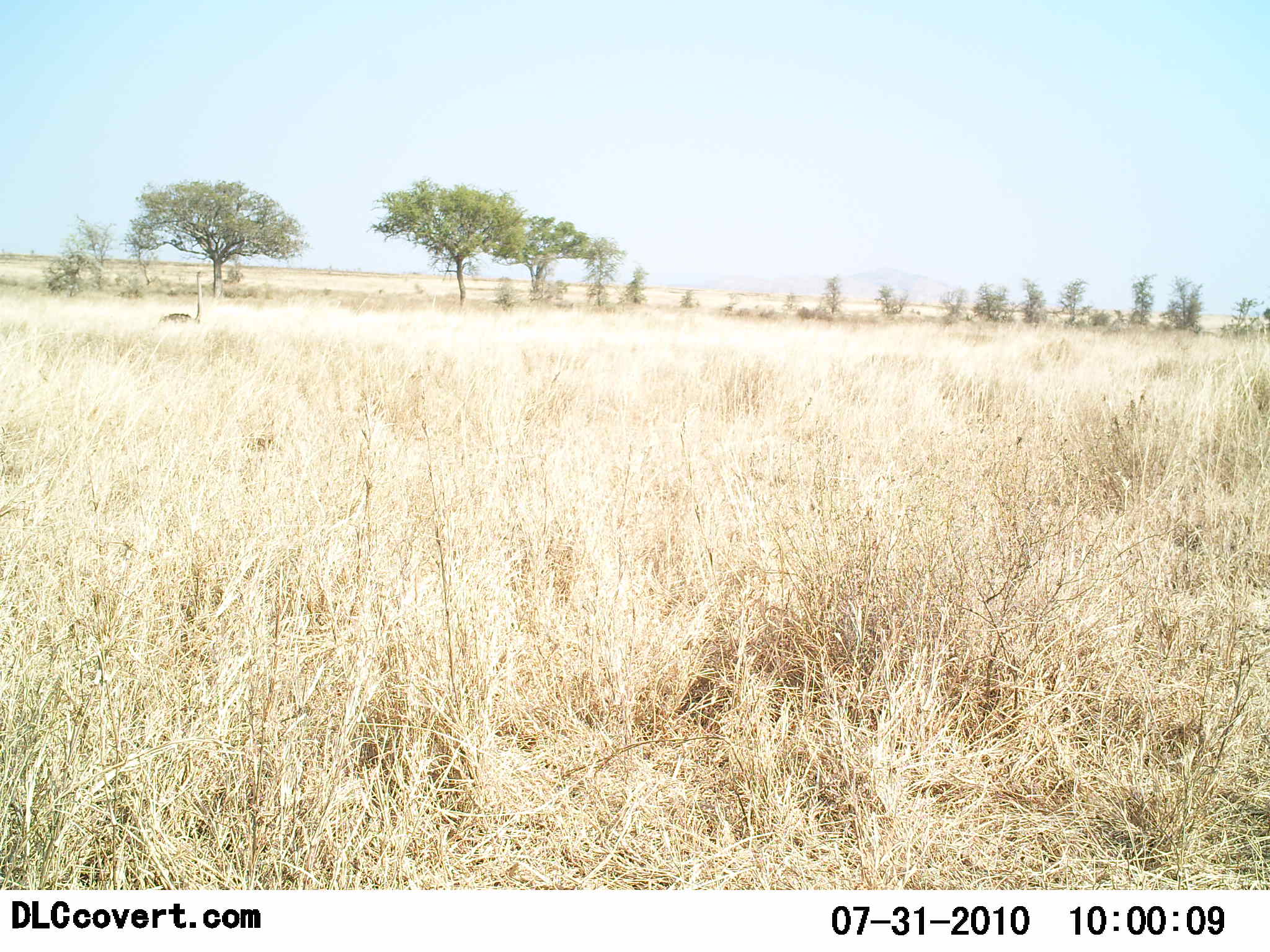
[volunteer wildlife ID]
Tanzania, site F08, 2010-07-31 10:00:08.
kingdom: Animalia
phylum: Chordata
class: Aves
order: Struthioniformes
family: Struthionidae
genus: Struthio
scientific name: Struthio camelus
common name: ostrich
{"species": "ostrich (Struthio camelus)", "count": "1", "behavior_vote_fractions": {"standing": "87%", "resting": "7%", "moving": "7%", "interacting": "0%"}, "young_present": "0%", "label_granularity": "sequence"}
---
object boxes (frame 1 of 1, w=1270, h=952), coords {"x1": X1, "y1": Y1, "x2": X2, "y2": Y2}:
animal: {"x1": 157, "y1": 269, "x2": 206, "y2": 330}